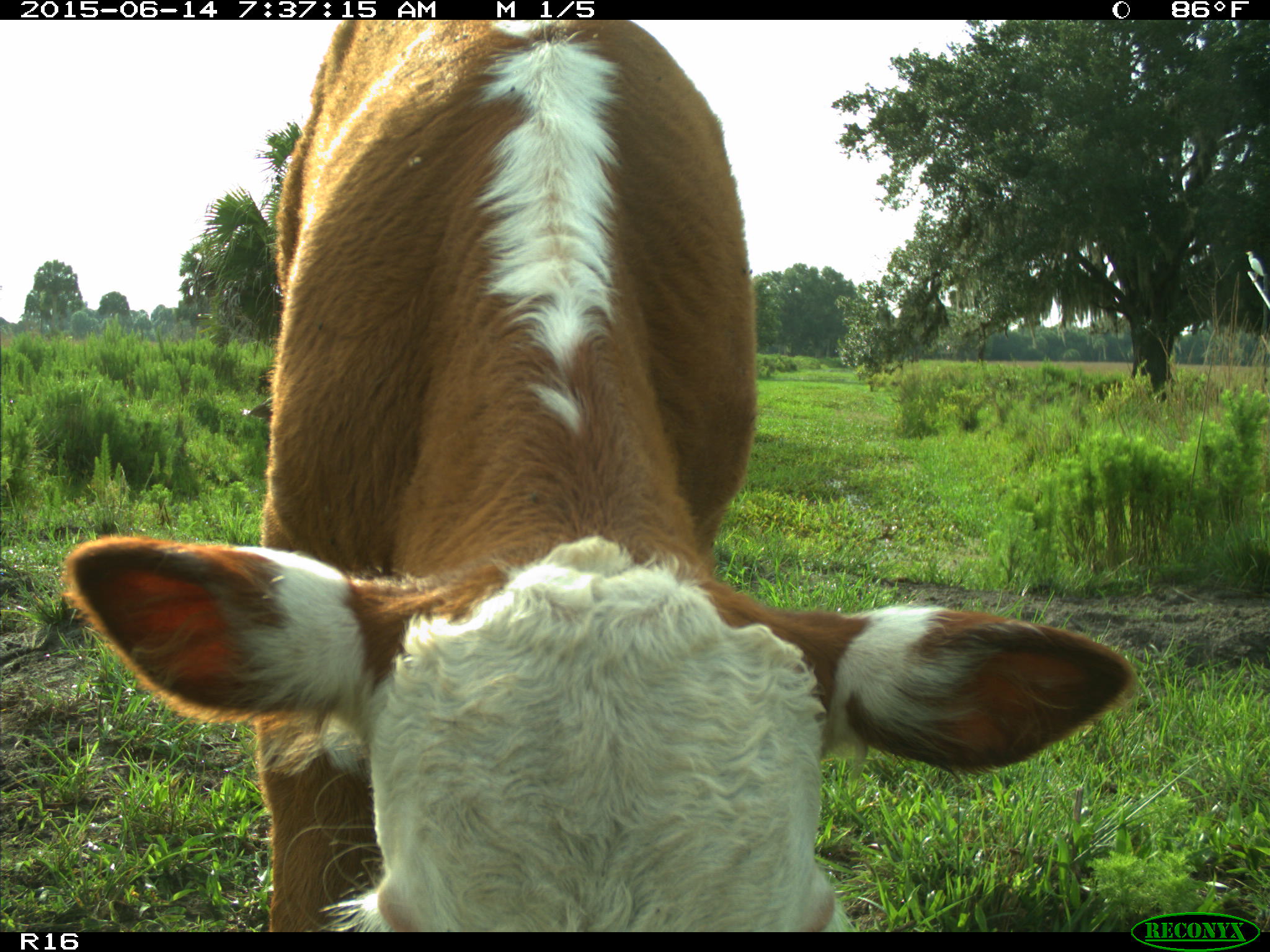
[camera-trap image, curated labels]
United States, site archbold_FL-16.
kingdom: Animalia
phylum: Chordata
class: Mammalia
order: Artiodactyla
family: Bovidae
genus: Bos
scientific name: Bos taurus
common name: domestic cow